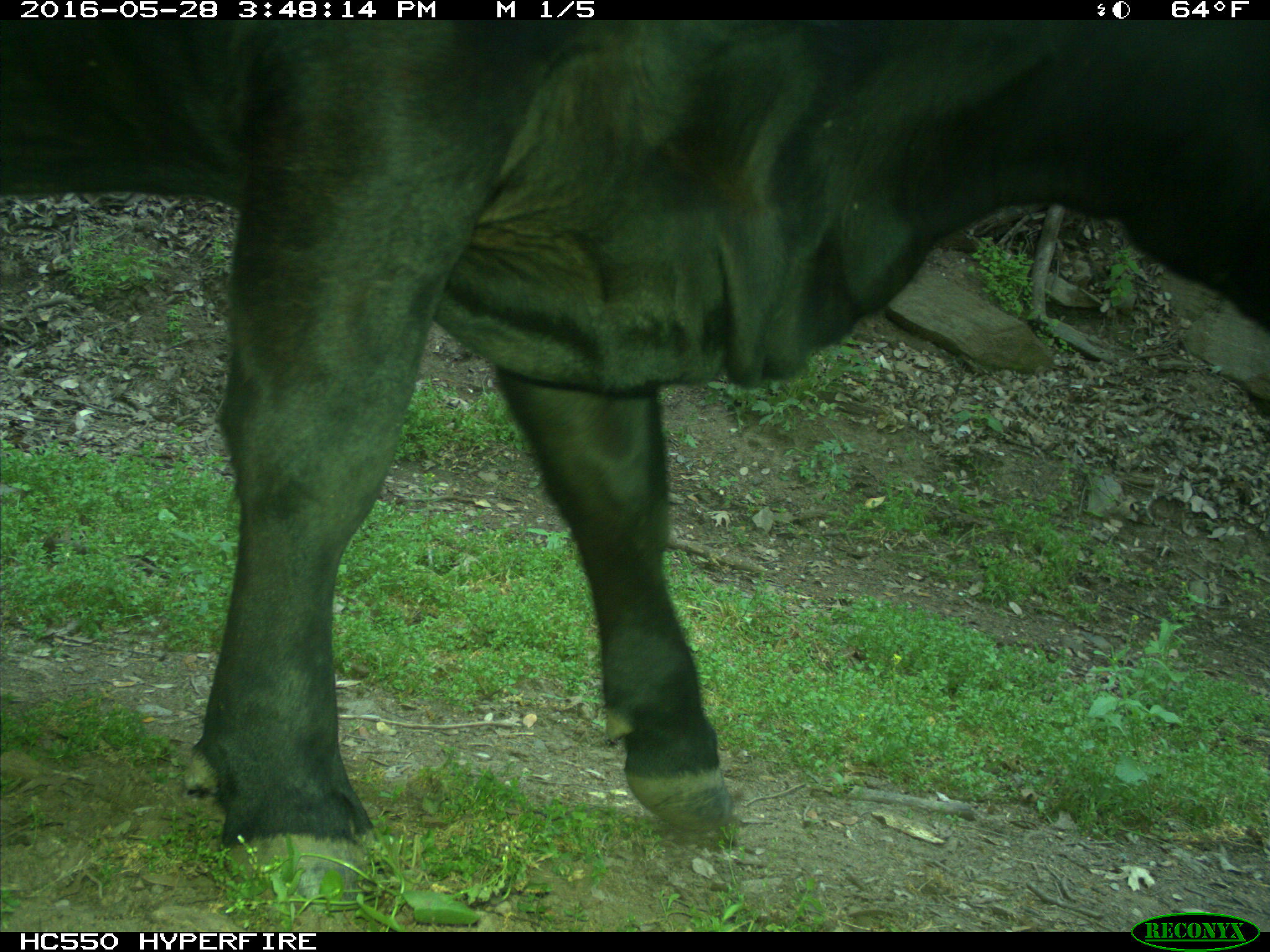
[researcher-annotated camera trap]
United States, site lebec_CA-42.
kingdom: Animalia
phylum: Chordata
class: Mammalia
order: Artiodactyla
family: Bovidae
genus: Bos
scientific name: Bos taurus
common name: domestic cow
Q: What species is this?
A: Bos taurus (domestic cow).